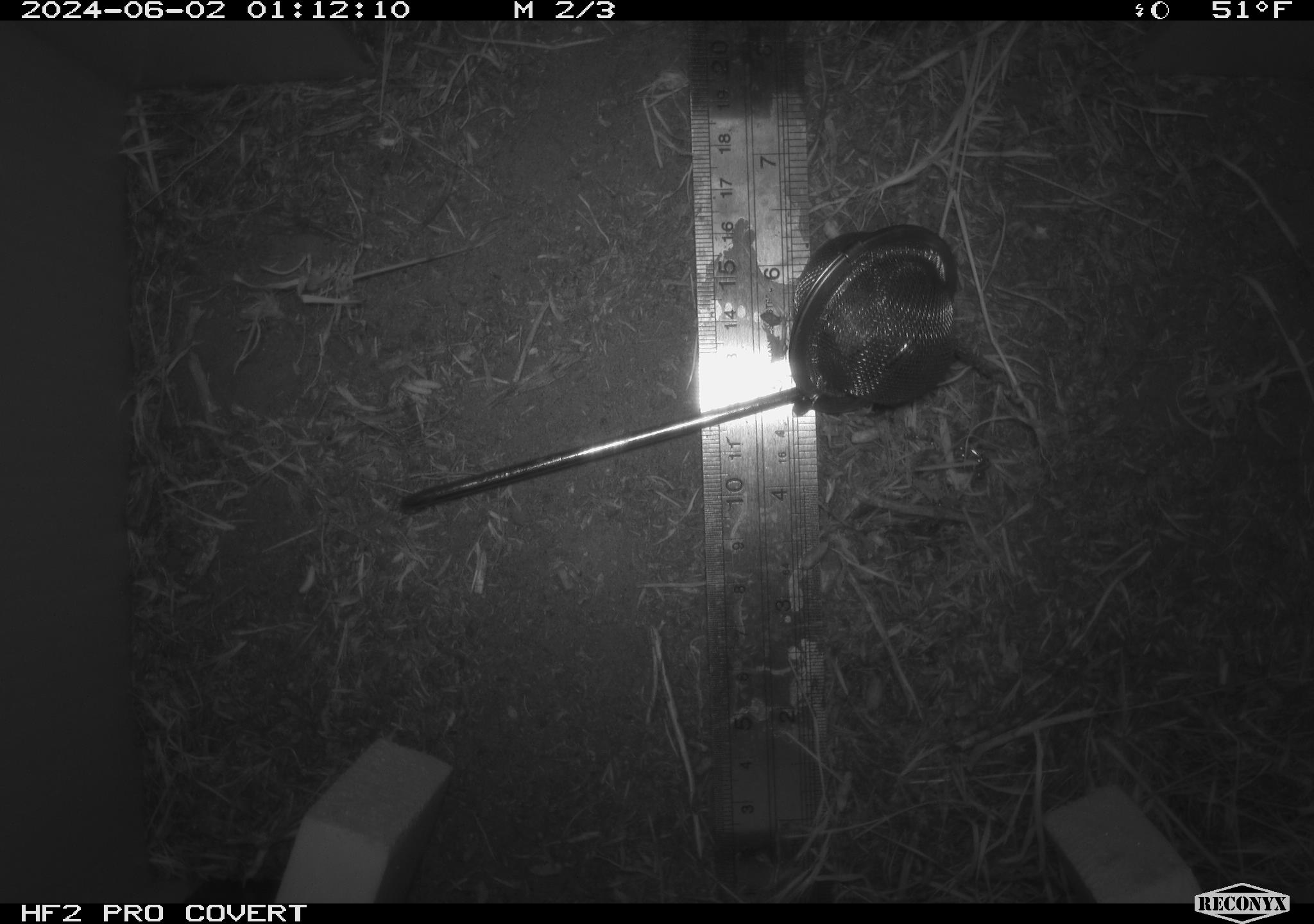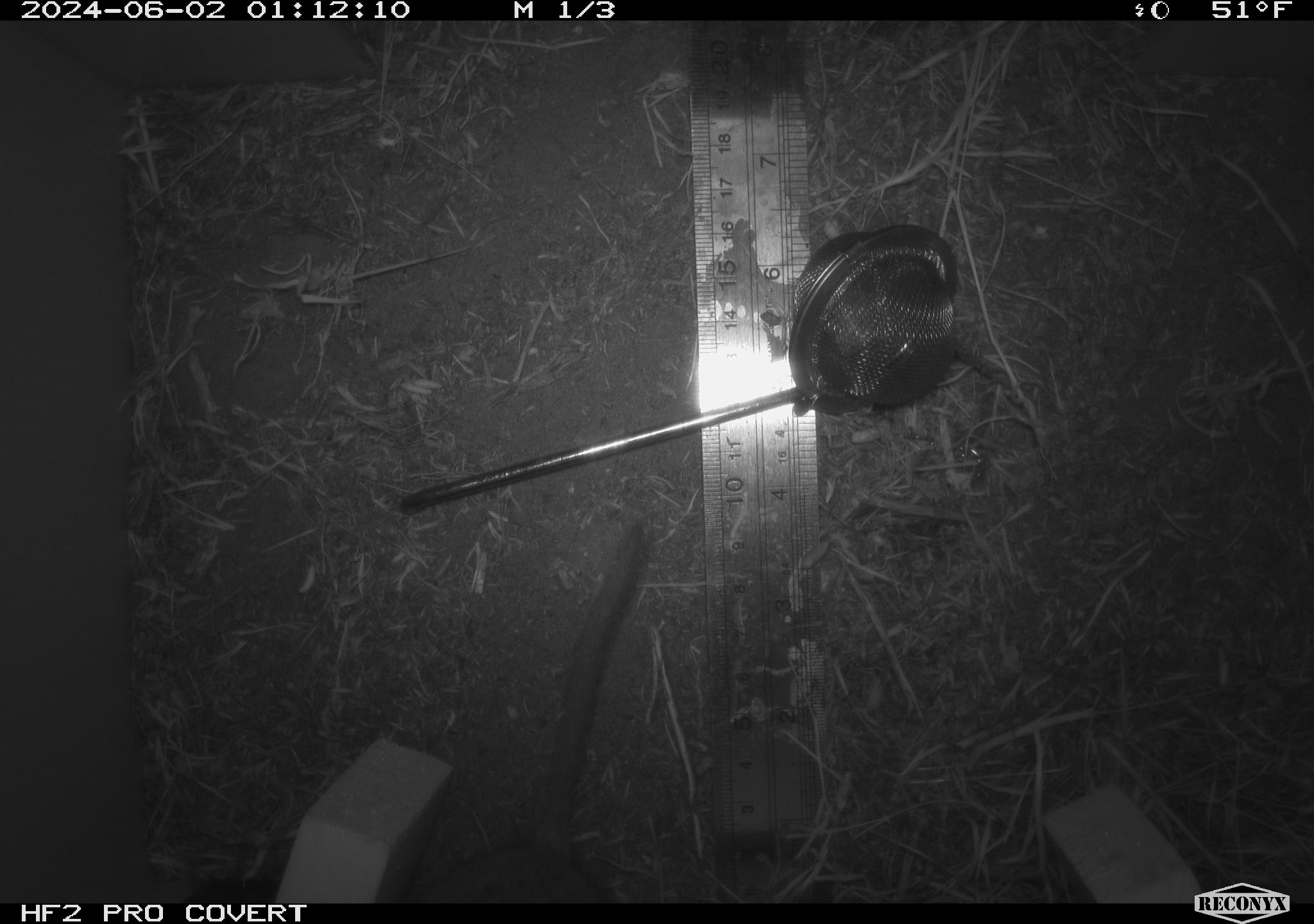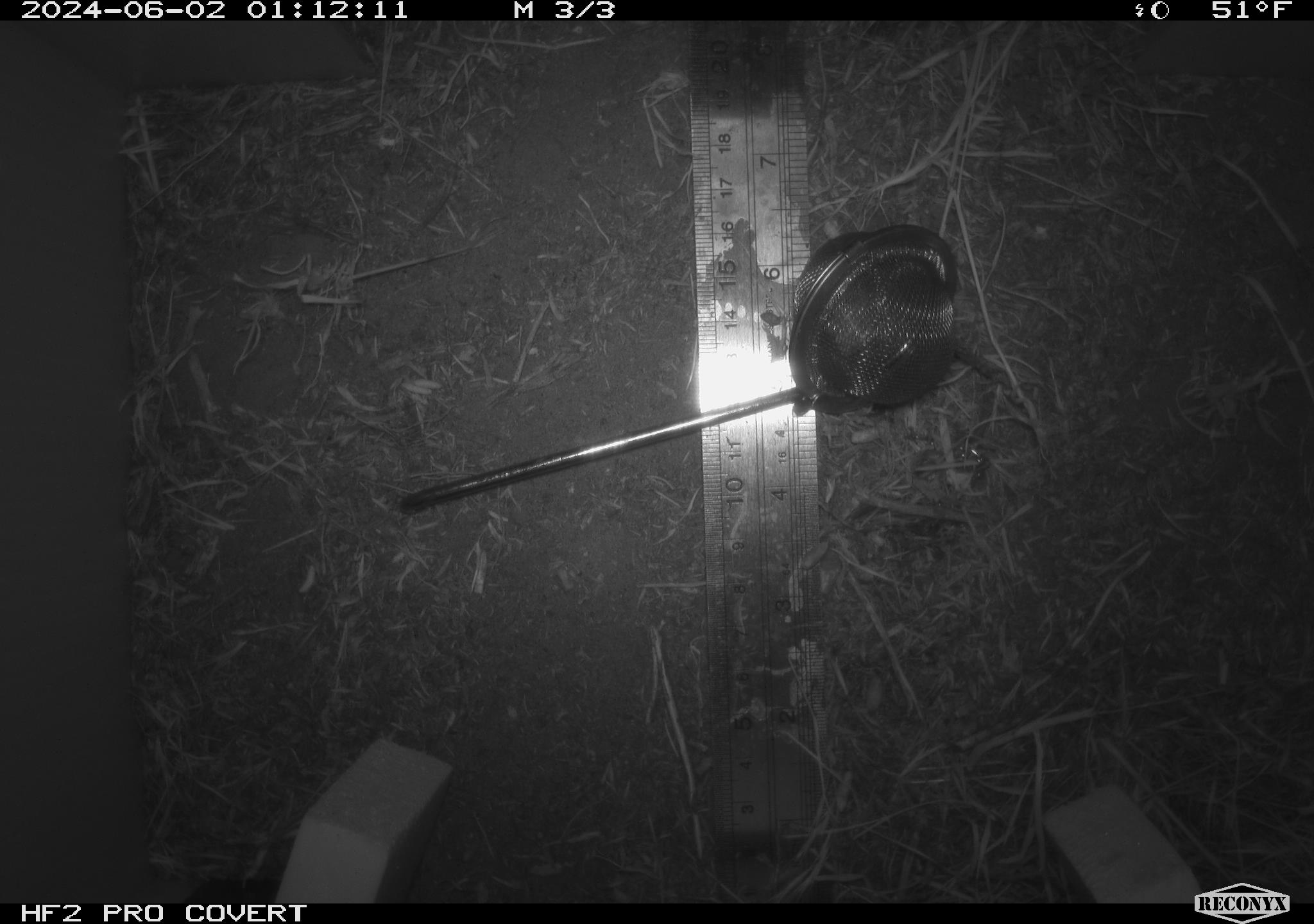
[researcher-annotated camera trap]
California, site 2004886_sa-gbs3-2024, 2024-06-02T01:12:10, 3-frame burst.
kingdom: Animalia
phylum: Chordata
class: Mammalia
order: Rodentia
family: Cricetidae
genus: Neotoma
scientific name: Neotoma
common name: pack rat or woodrat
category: neotoma species